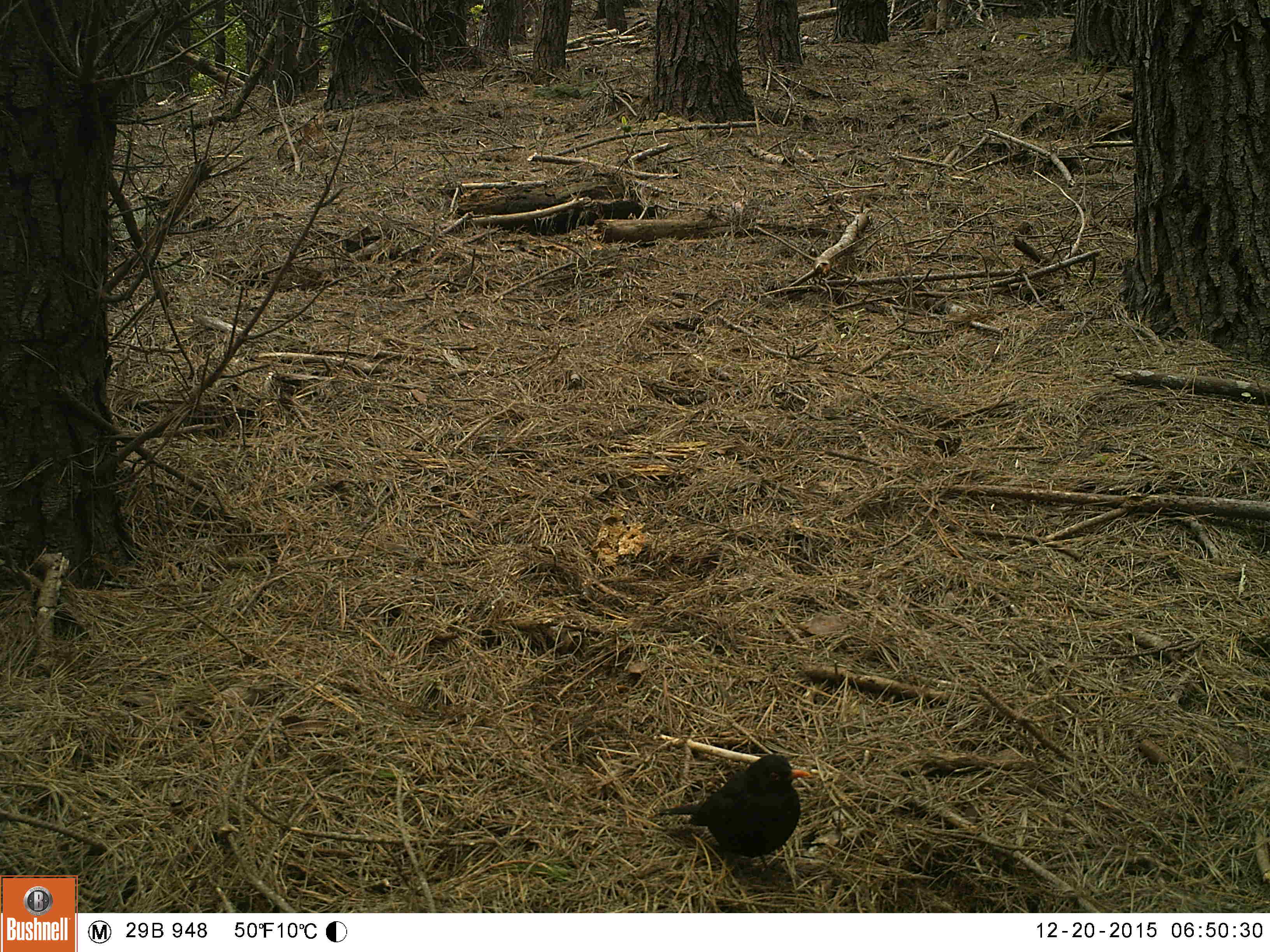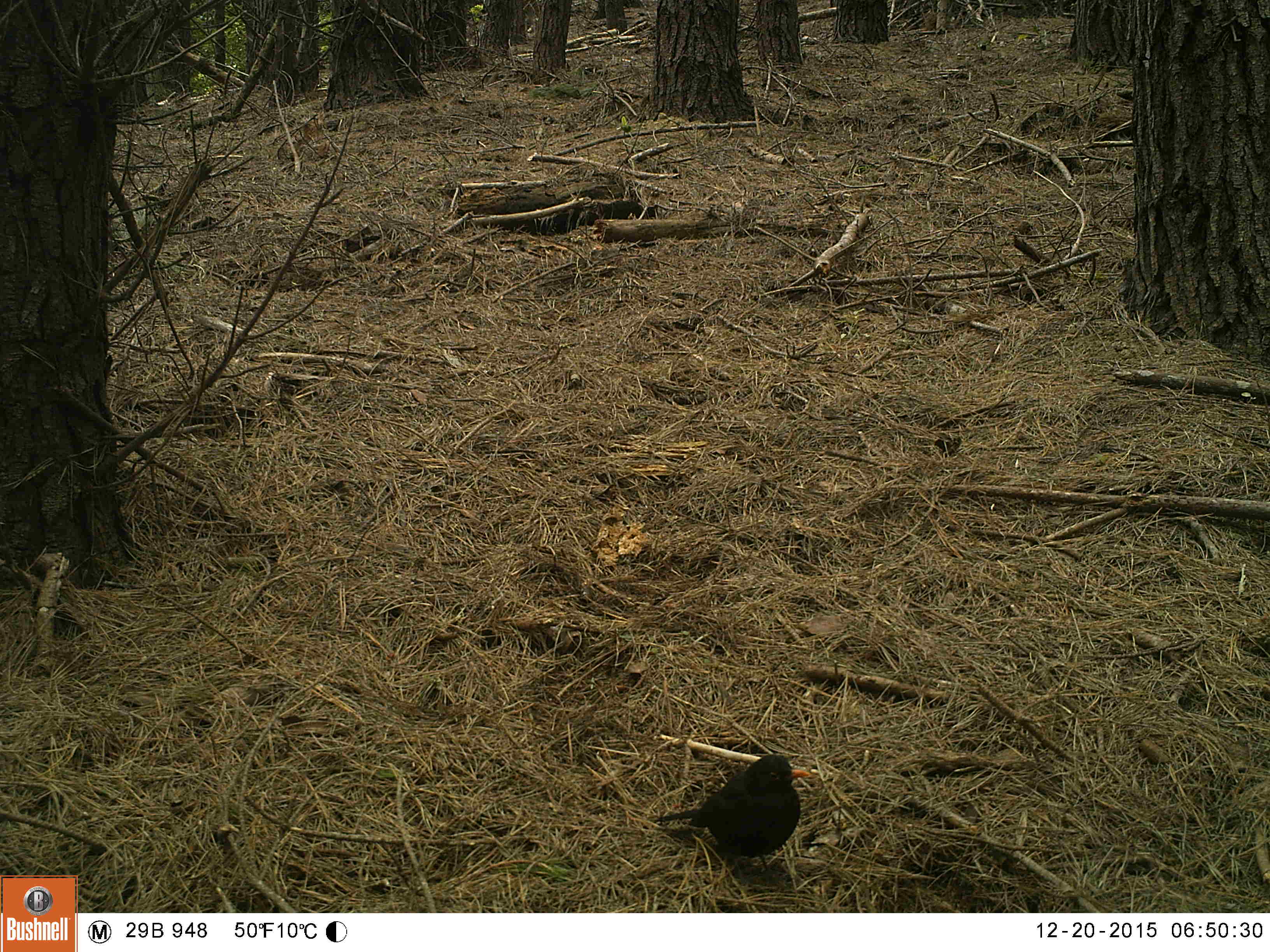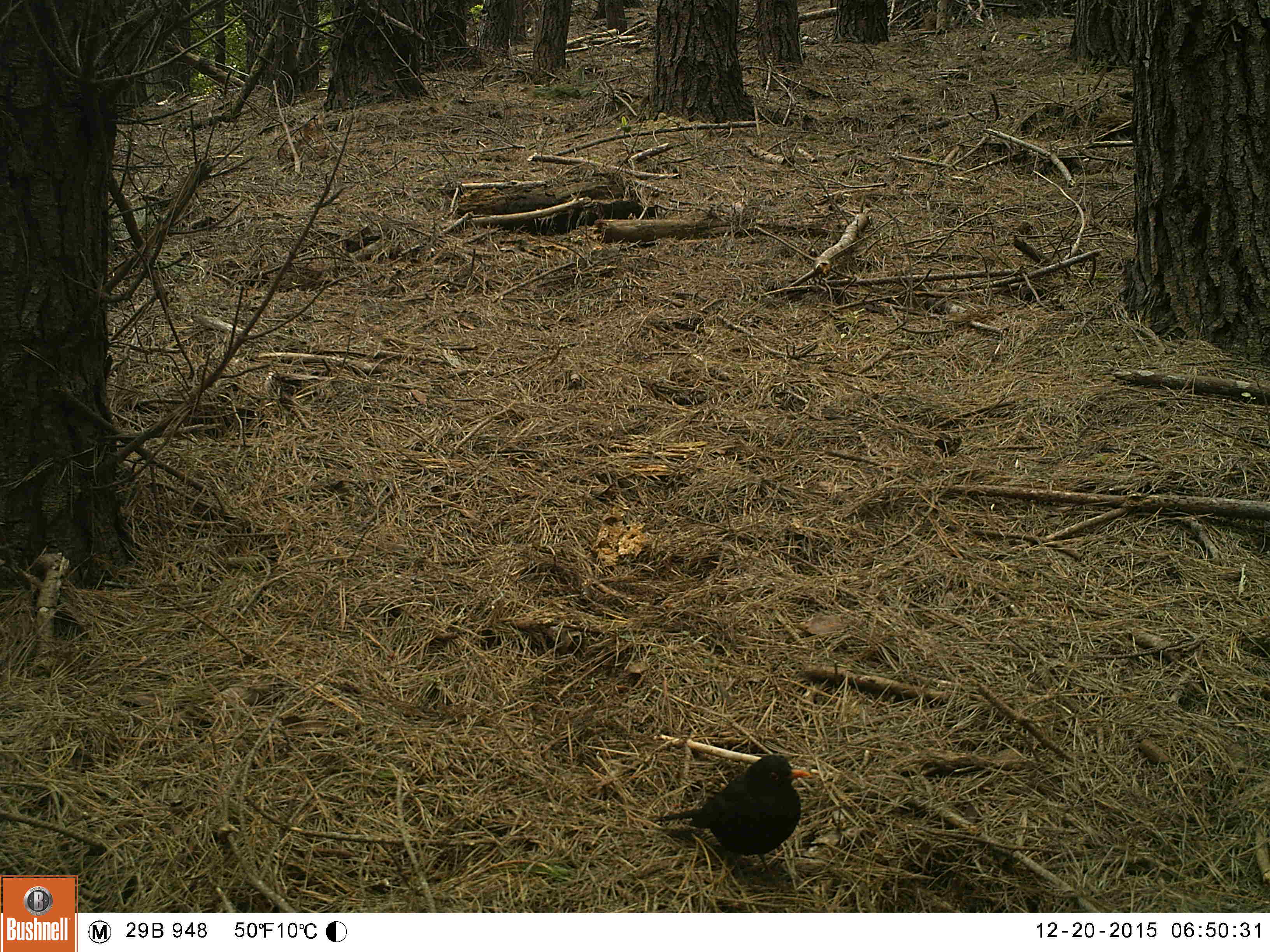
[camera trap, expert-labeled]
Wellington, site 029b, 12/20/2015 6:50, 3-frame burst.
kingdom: Animalia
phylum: Chordata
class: Aves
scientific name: Aves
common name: bird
Bird (Aves).